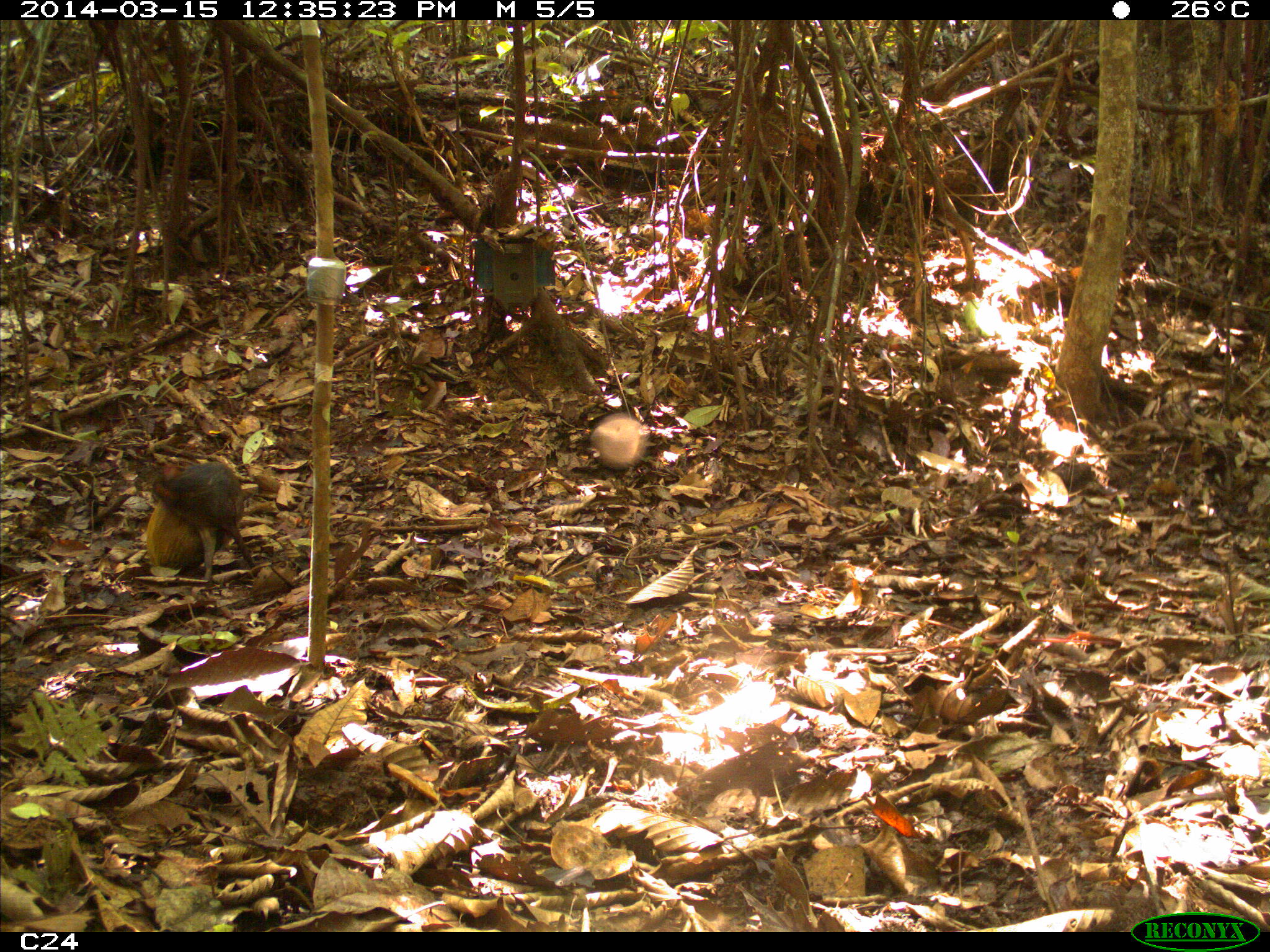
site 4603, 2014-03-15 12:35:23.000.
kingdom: Animalia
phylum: Chordata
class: Mammalia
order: Rodentia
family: Dasyproctidae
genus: Dasyprocta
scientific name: Dasyprocta leporina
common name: red-rumped agouti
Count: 1.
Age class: adult.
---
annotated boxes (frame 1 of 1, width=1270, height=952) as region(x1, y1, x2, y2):
dasyprocta leporina: region(125, 458, 269, 591)